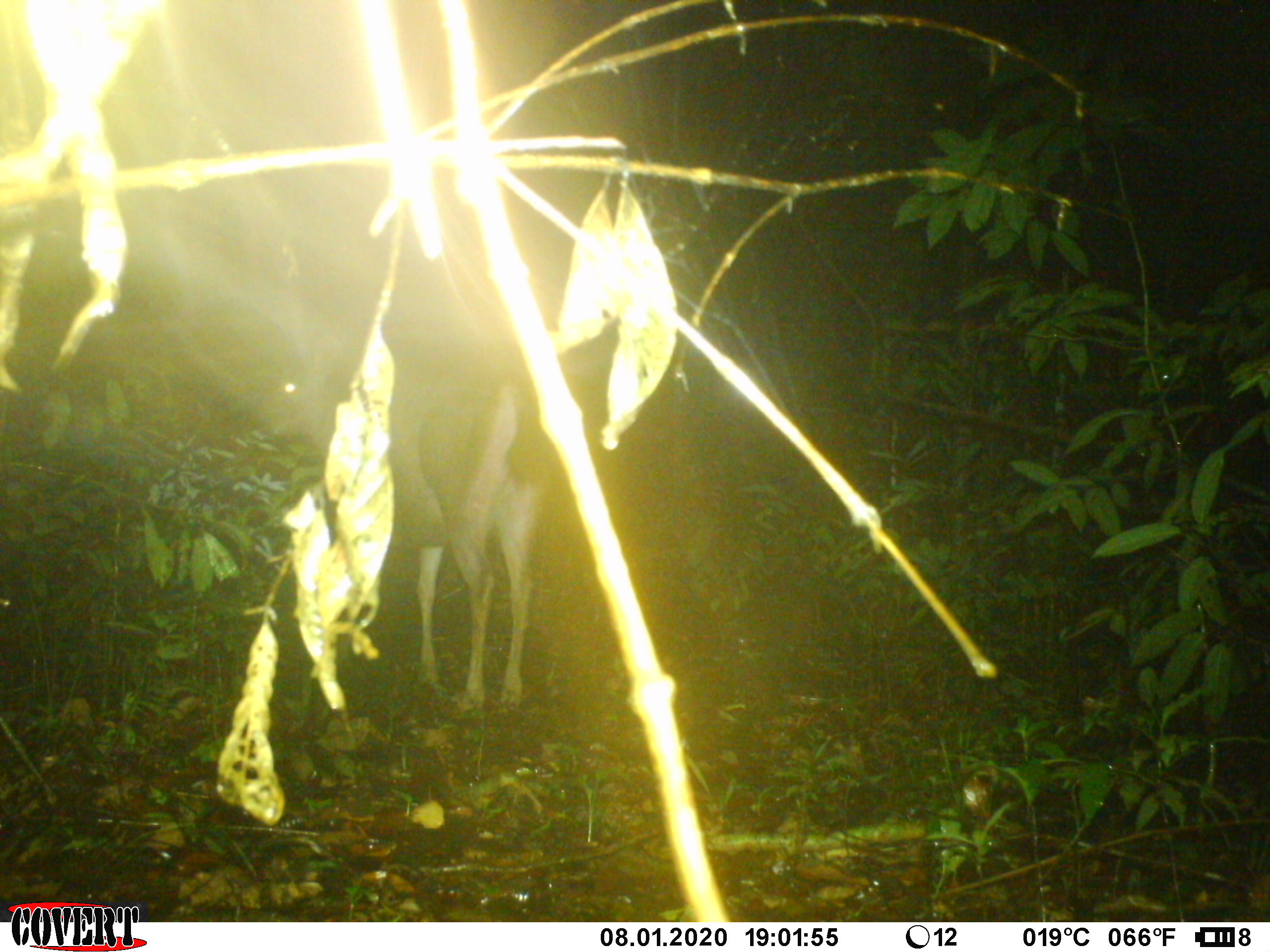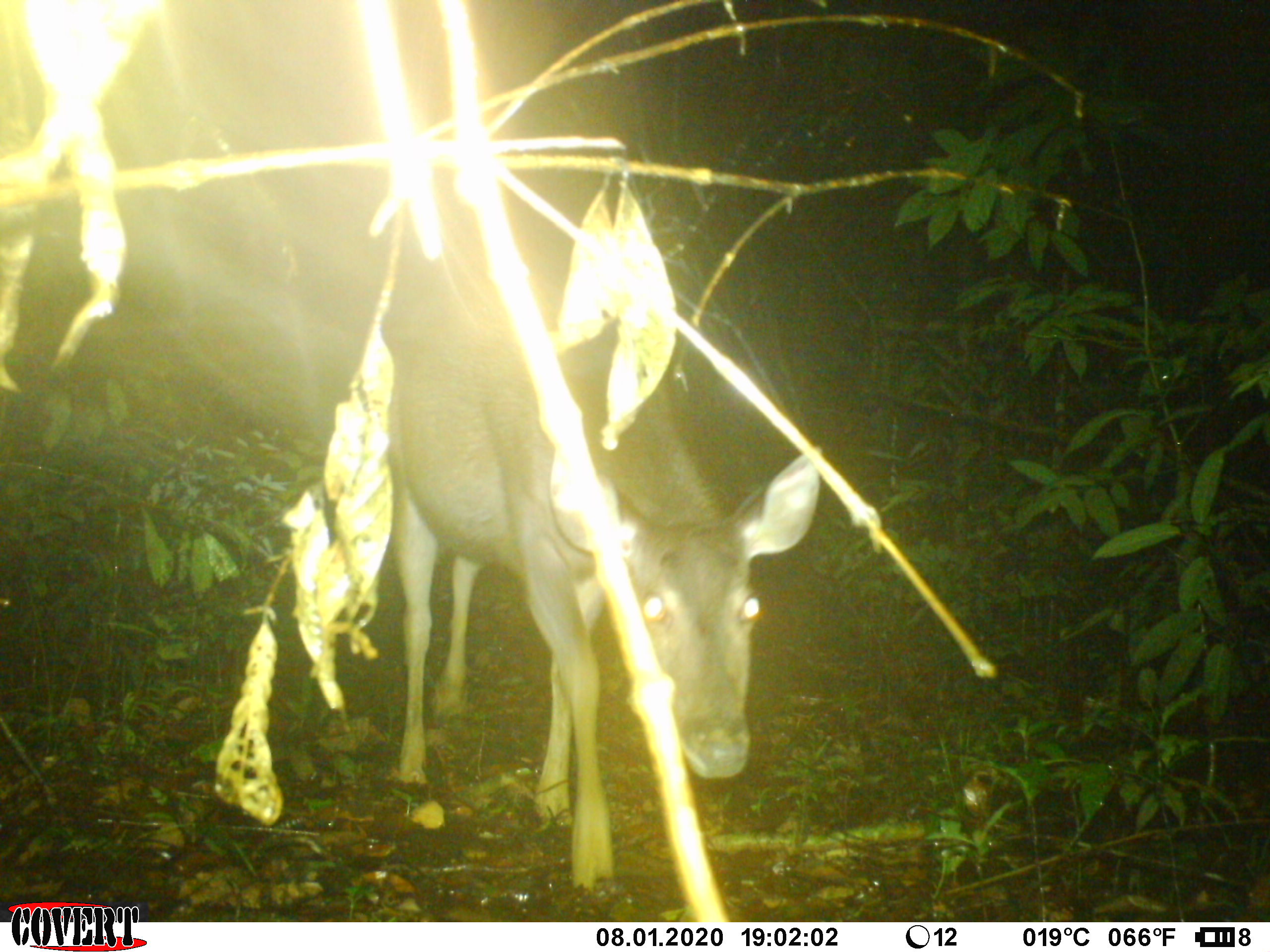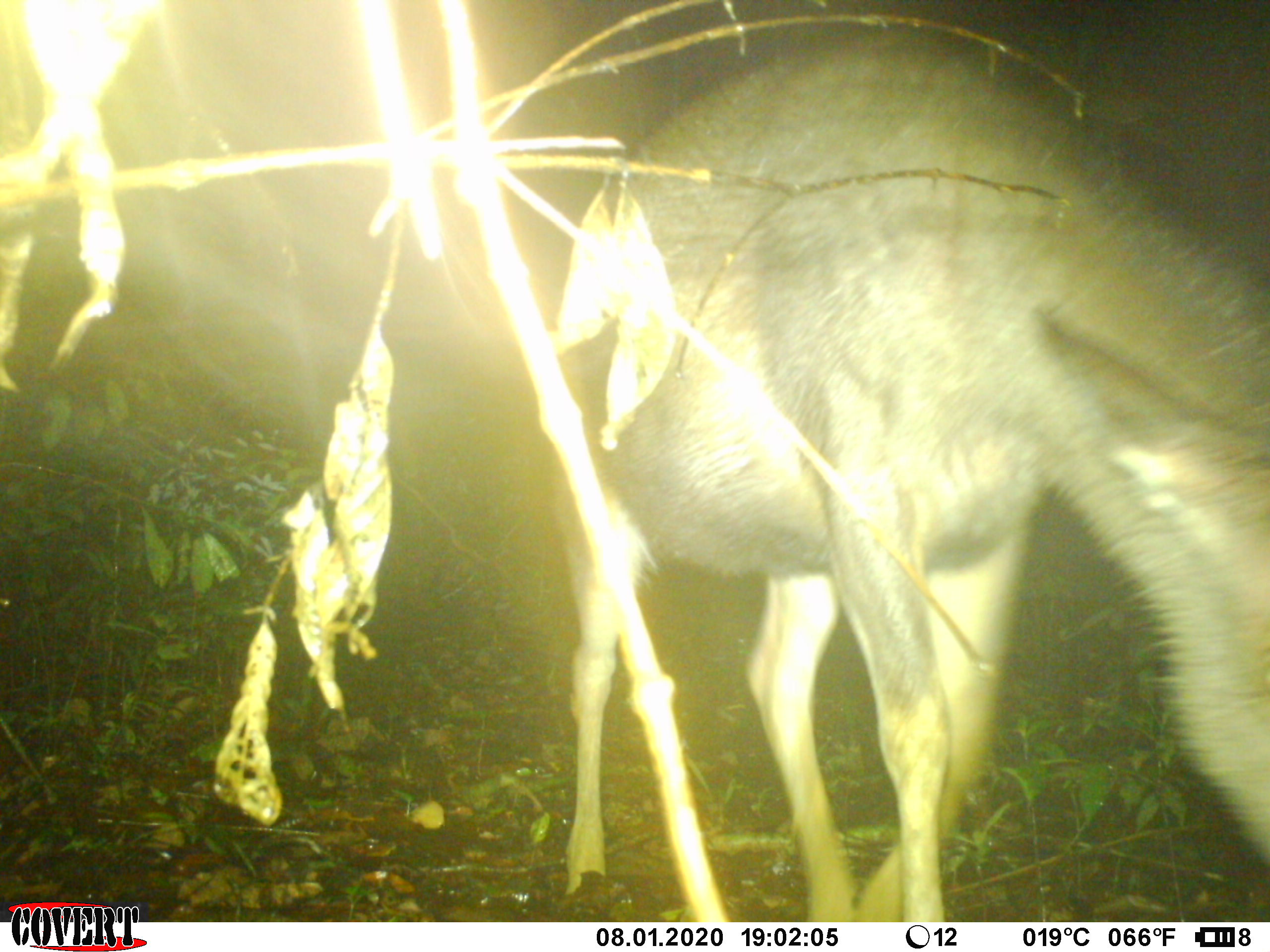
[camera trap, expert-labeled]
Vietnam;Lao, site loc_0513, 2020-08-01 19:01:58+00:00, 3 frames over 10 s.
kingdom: Animalia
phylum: Chordata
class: Mammalia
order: Artiodactyla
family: Cervidae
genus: Rusa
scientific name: Rusa unicolor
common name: sambar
Sambar (Rusa unicolor). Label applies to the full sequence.